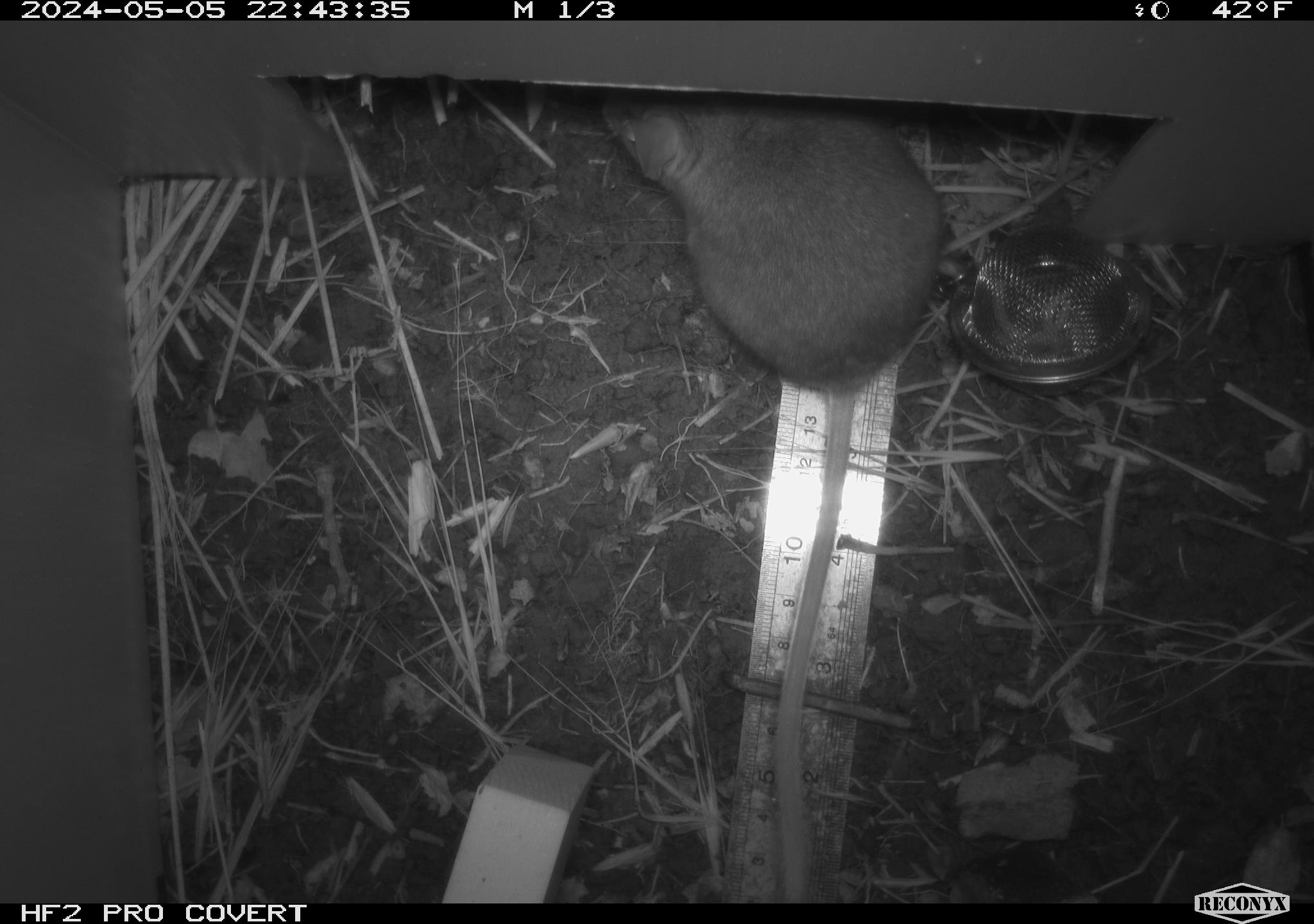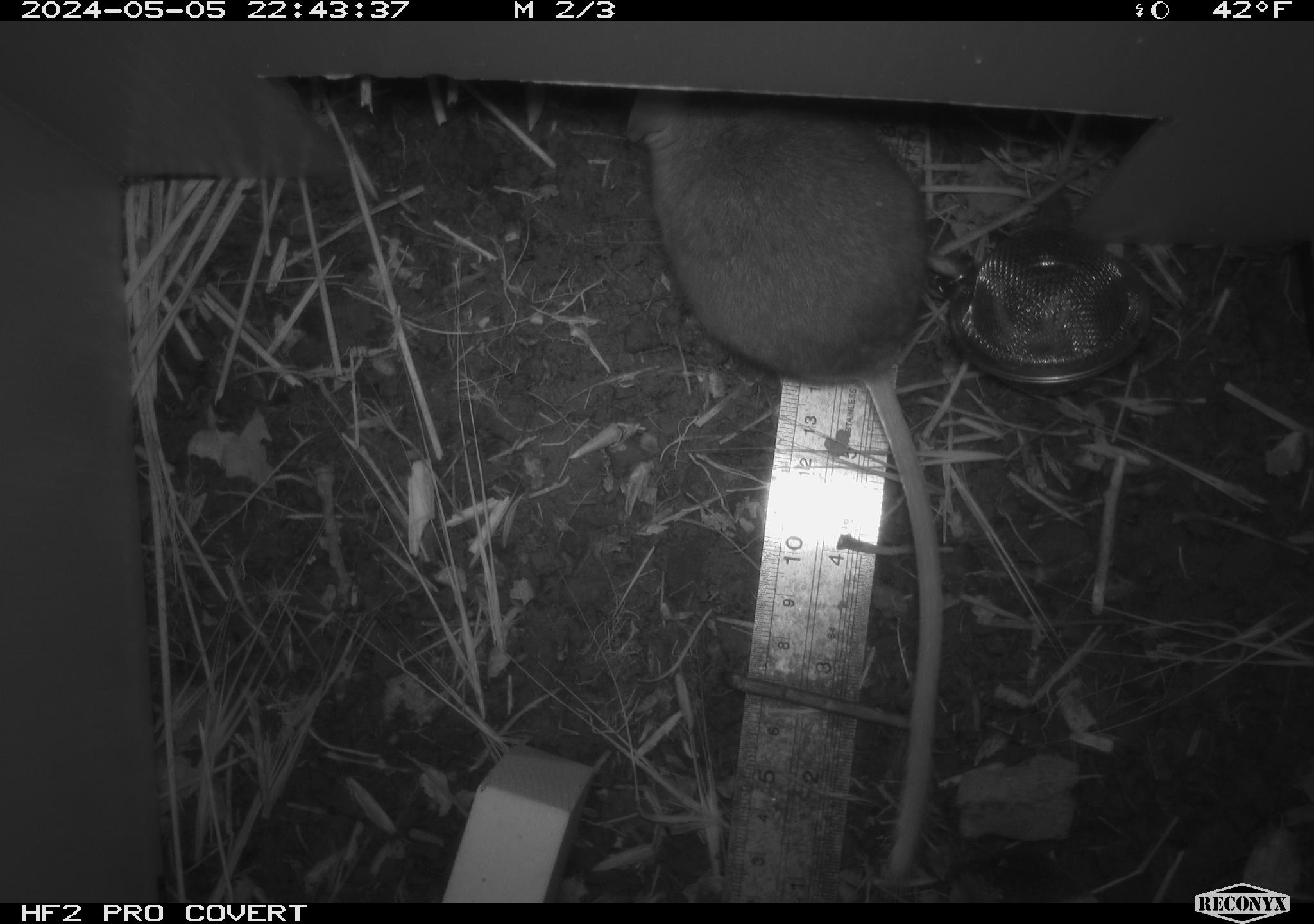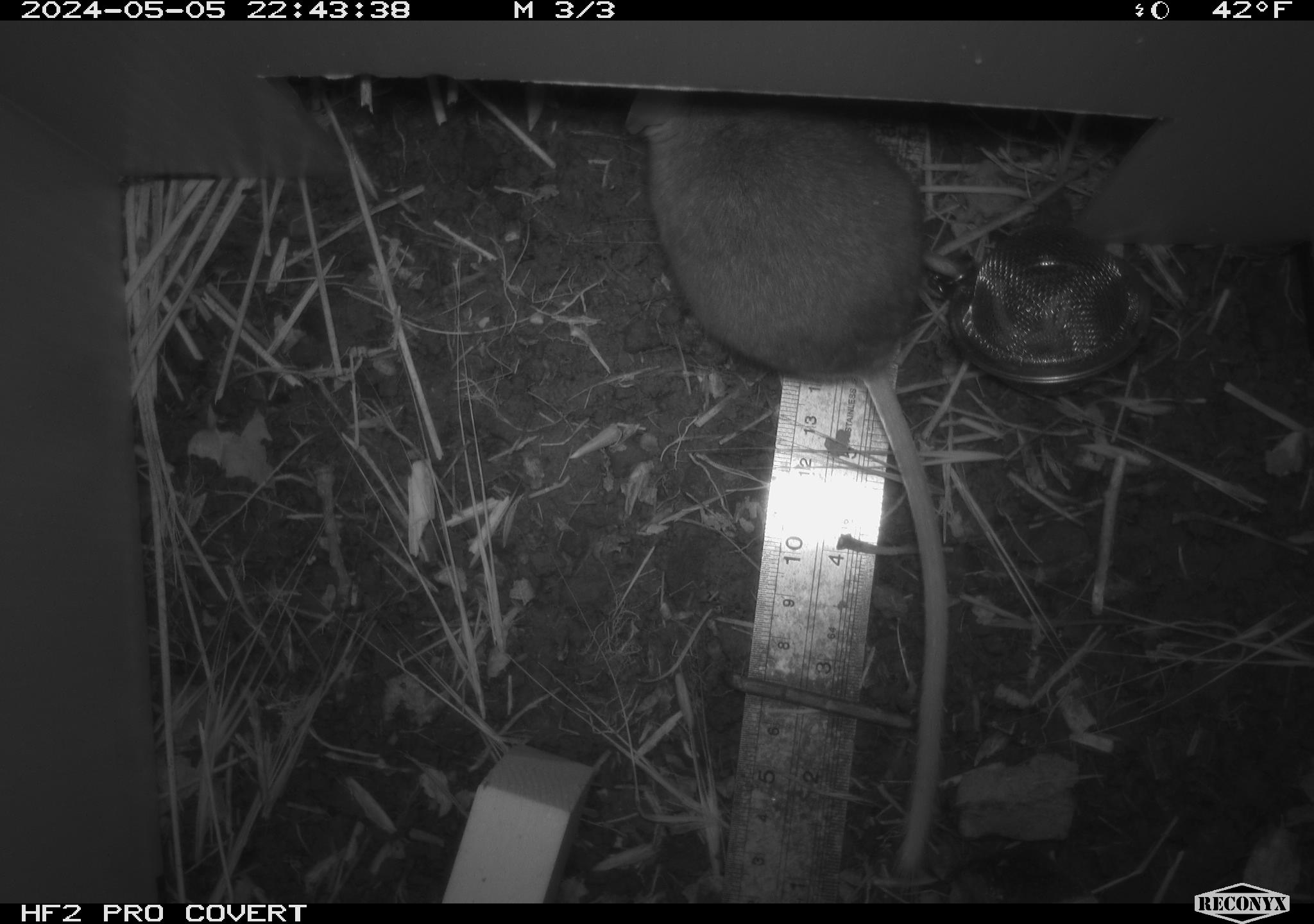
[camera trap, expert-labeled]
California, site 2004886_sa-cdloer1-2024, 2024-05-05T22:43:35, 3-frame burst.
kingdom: Animalia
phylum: Chordata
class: Mammalia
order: Rodentia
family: Cricetidae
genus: Neotoma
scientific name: Neotoma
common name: pack rat or woodrat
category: neotoma species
Neotoma species (pack rat or woodrat) (Neotoma).